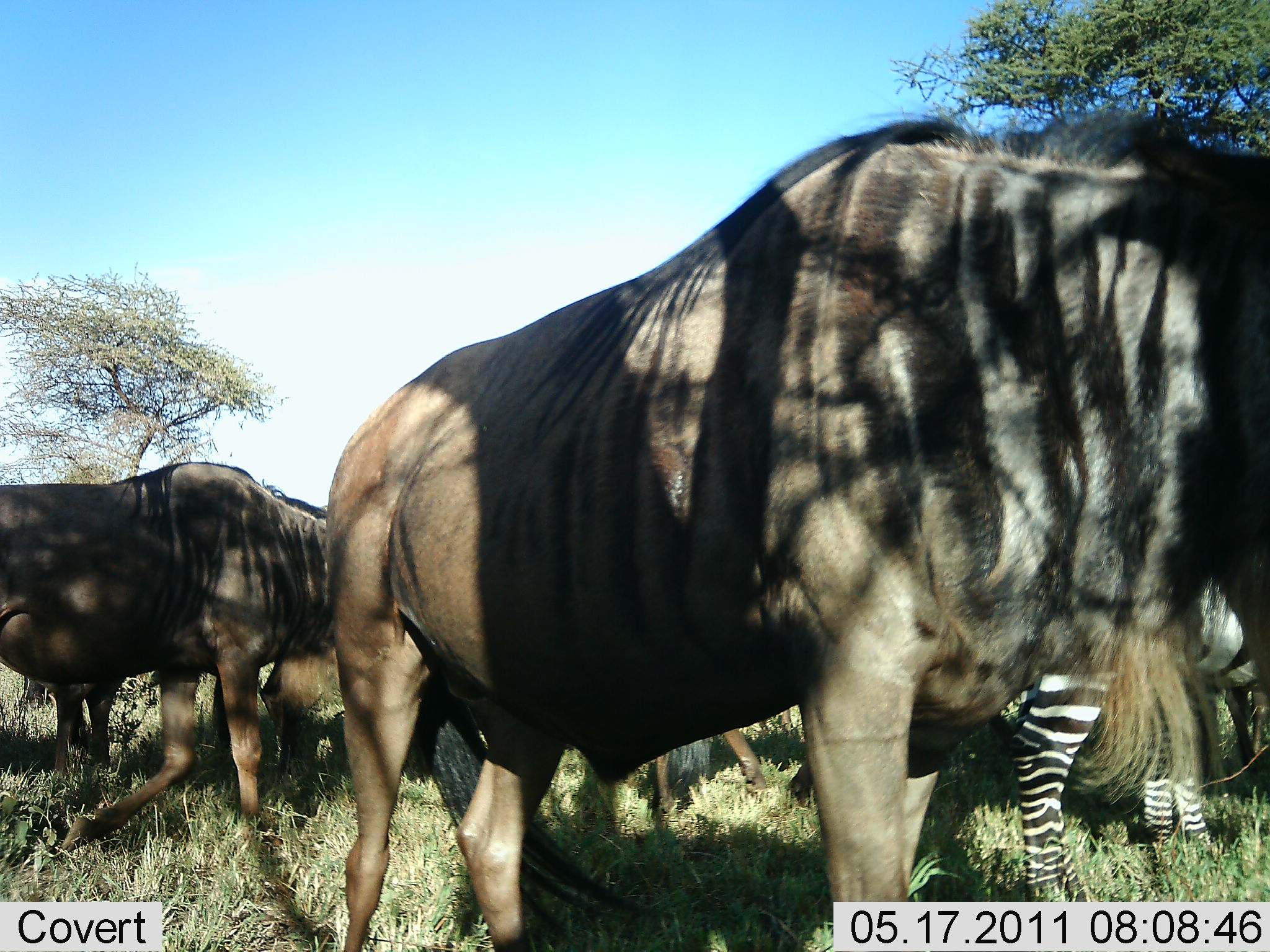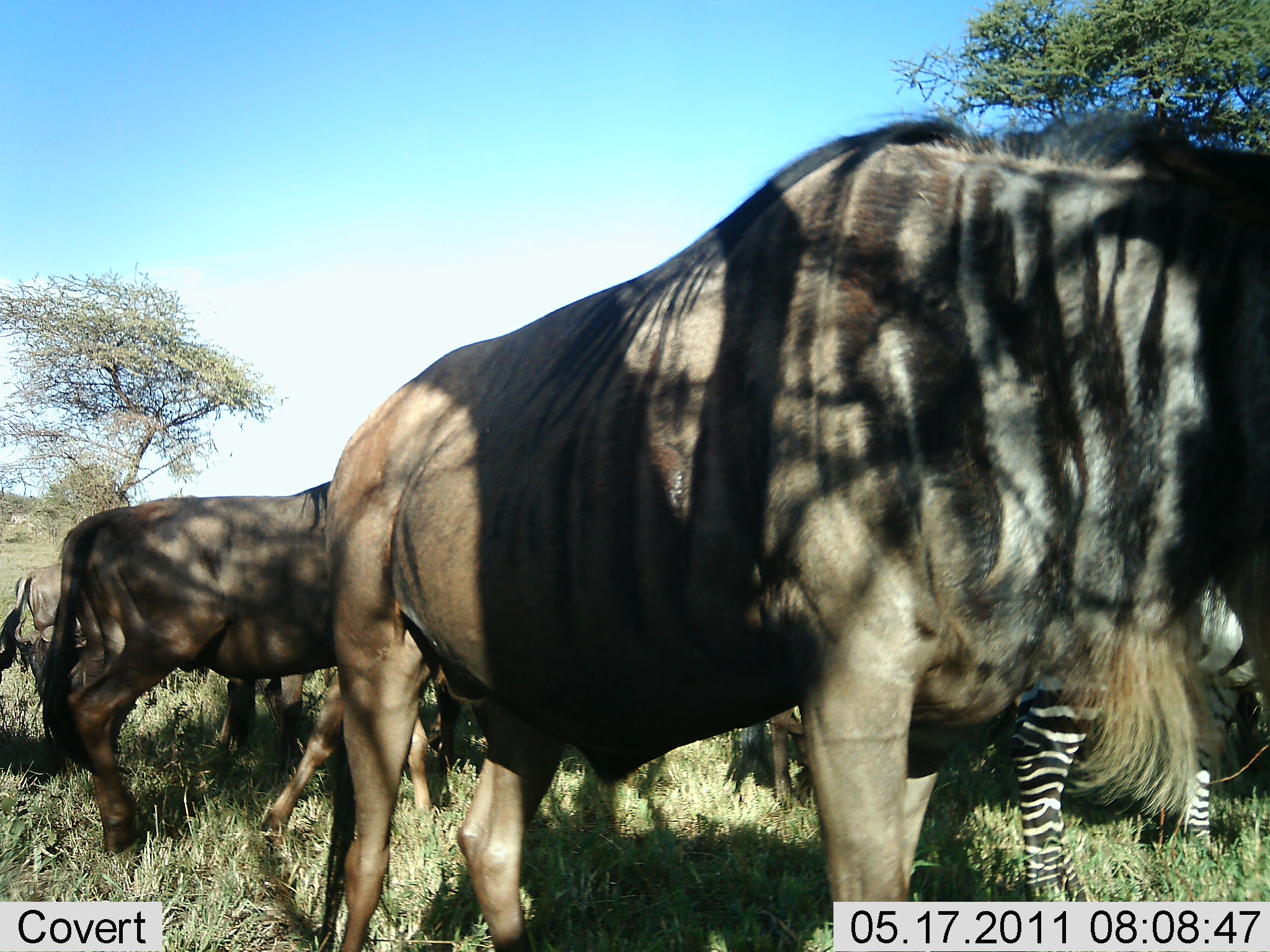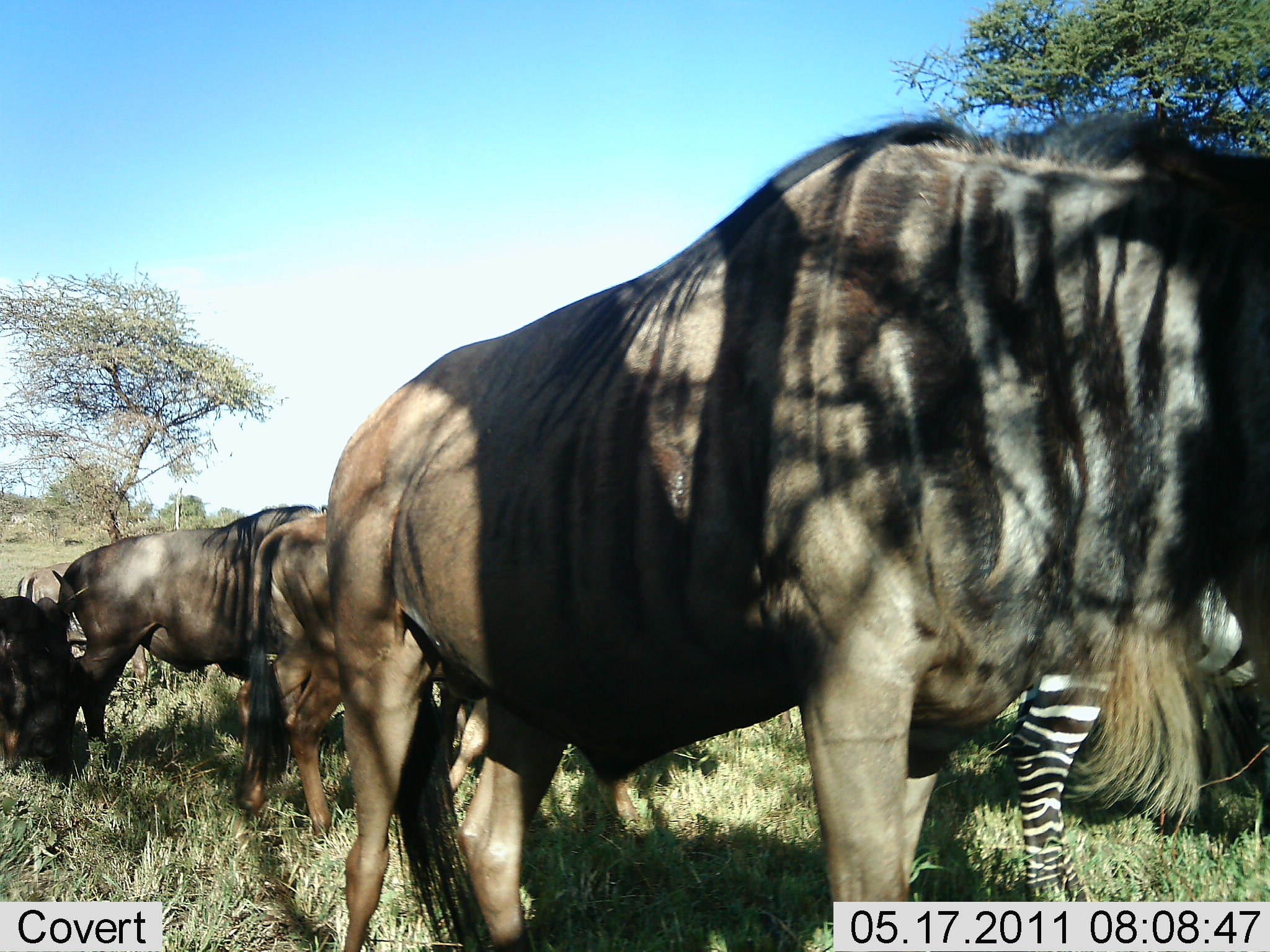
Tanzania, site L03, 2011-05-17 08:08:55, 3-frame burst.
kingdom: Animalia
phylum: Chordata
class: Mammalia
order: Artiodactyla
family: Bovidae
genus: Connochaetes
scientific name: Connochaetes taurinus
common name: blue wildebeest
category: wildebeest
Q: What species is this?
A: Wildebeest (blue wildebeest) (Connochaetes taurinus).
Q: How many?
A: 4.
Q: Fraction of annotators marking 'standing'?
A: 82%.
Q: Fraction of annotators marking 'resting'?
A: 0%.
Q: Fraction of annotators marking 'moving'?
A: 55%.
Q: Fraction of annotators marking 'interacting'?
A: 9%.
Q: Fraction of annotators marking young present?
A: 9%.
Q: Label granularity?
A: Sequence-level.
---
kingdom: Animalia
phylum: Chordata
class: Mammalia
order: Perissodactyla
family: Equidae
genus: Equus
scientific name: Equus quagga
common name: plains zebra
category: zebra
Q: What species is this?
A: Zebra (plains zebra) (Equus quagga).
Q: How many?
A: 1.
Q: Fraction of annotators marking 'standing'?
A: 90%.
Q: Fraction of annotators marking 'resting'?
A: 10%.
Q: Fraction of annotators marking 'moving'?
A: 10%.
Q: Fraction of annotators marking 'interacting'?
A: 10%.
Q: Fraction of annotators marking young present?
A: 0%.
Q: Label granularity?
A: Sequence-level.